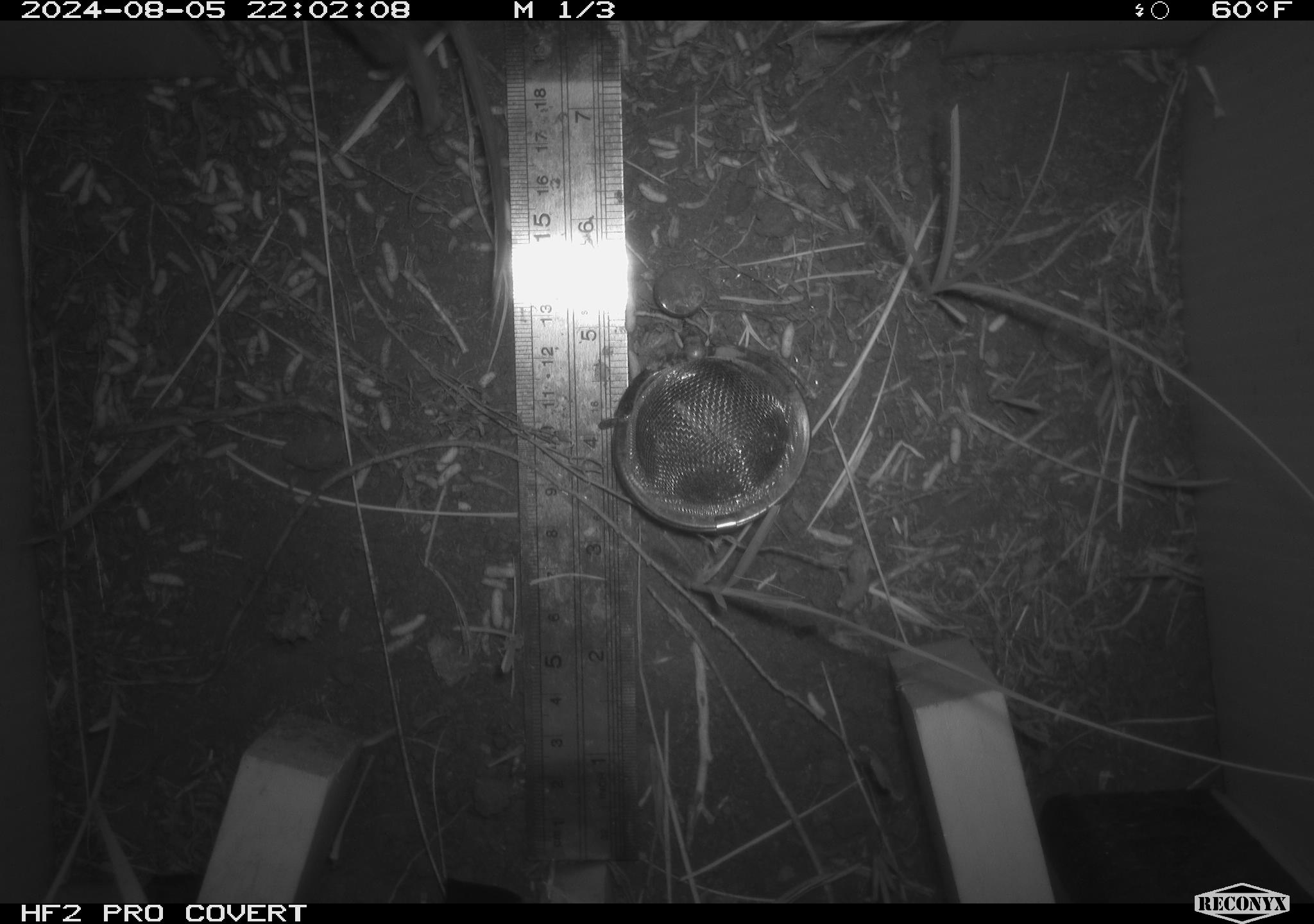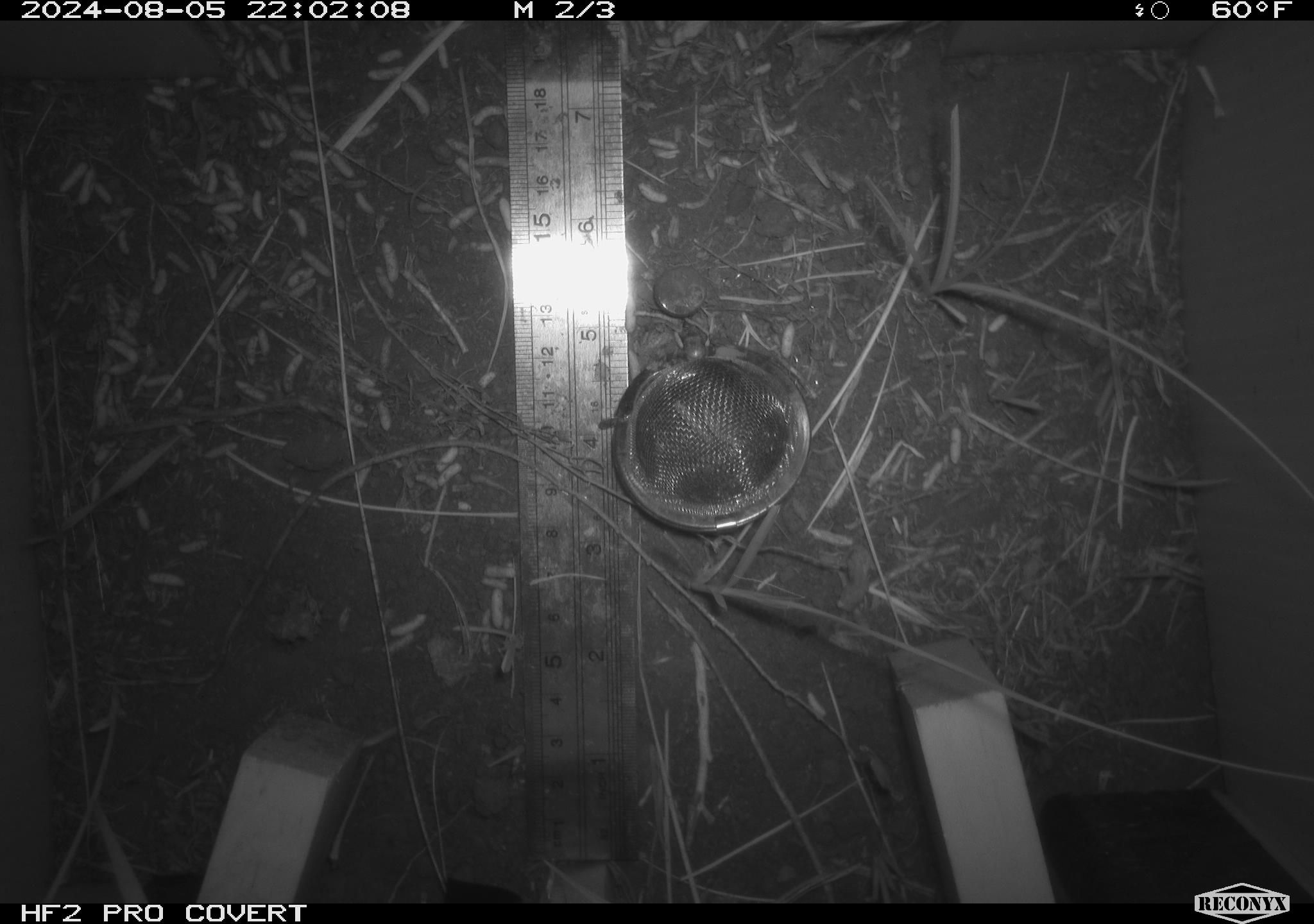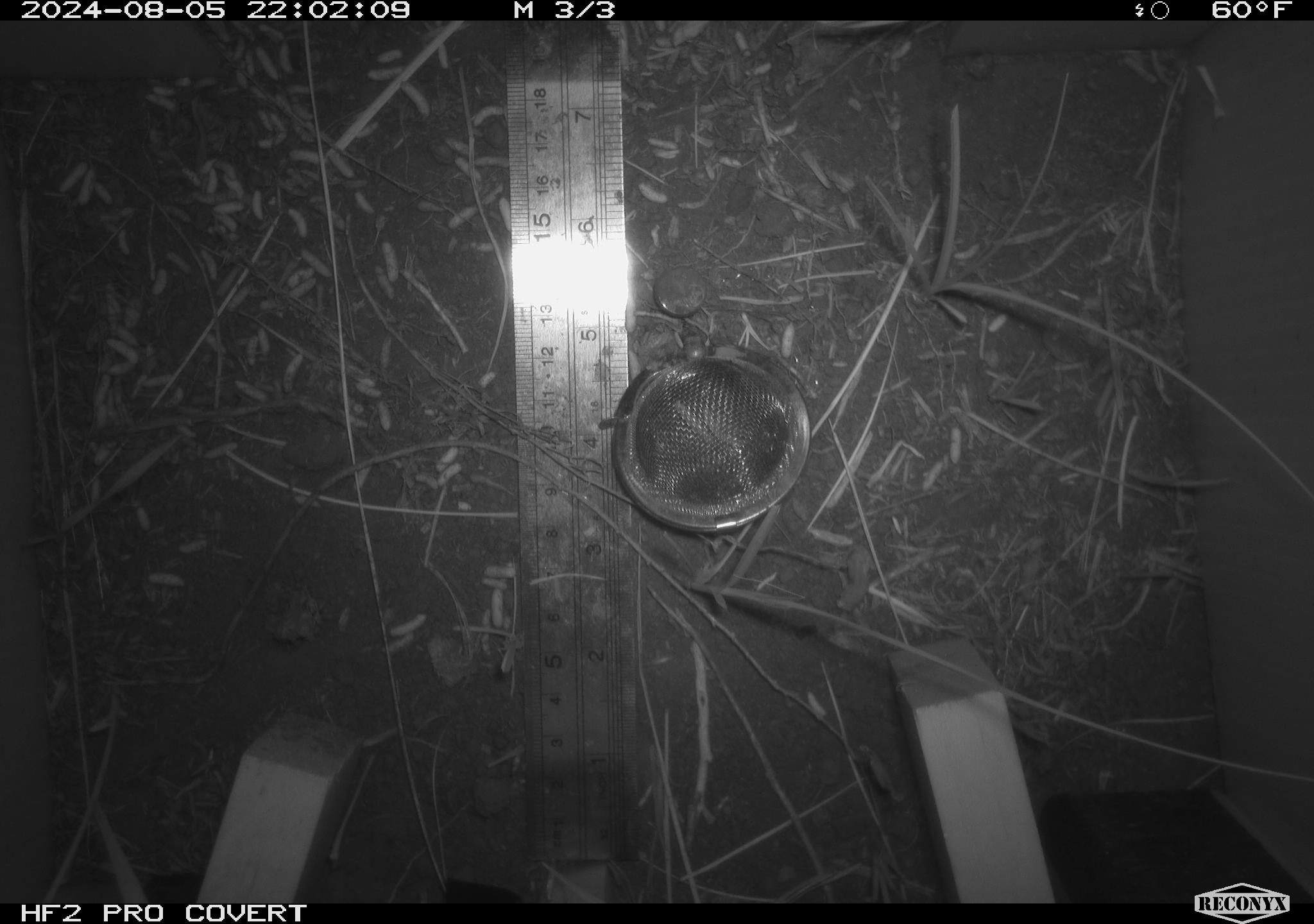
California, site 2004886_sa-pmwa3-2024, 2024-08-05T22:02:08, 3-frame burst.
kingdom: Animalia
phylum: Chordata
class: Mammalia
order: Rodentia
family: Cricetidae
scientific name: Arvicolinae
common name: voles, lemmings, and muskrats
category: arvicolinae subfamily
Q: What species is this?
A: Arvicolinae subfamily (voles, lemmings, and muskrats) (Arvicolinae).